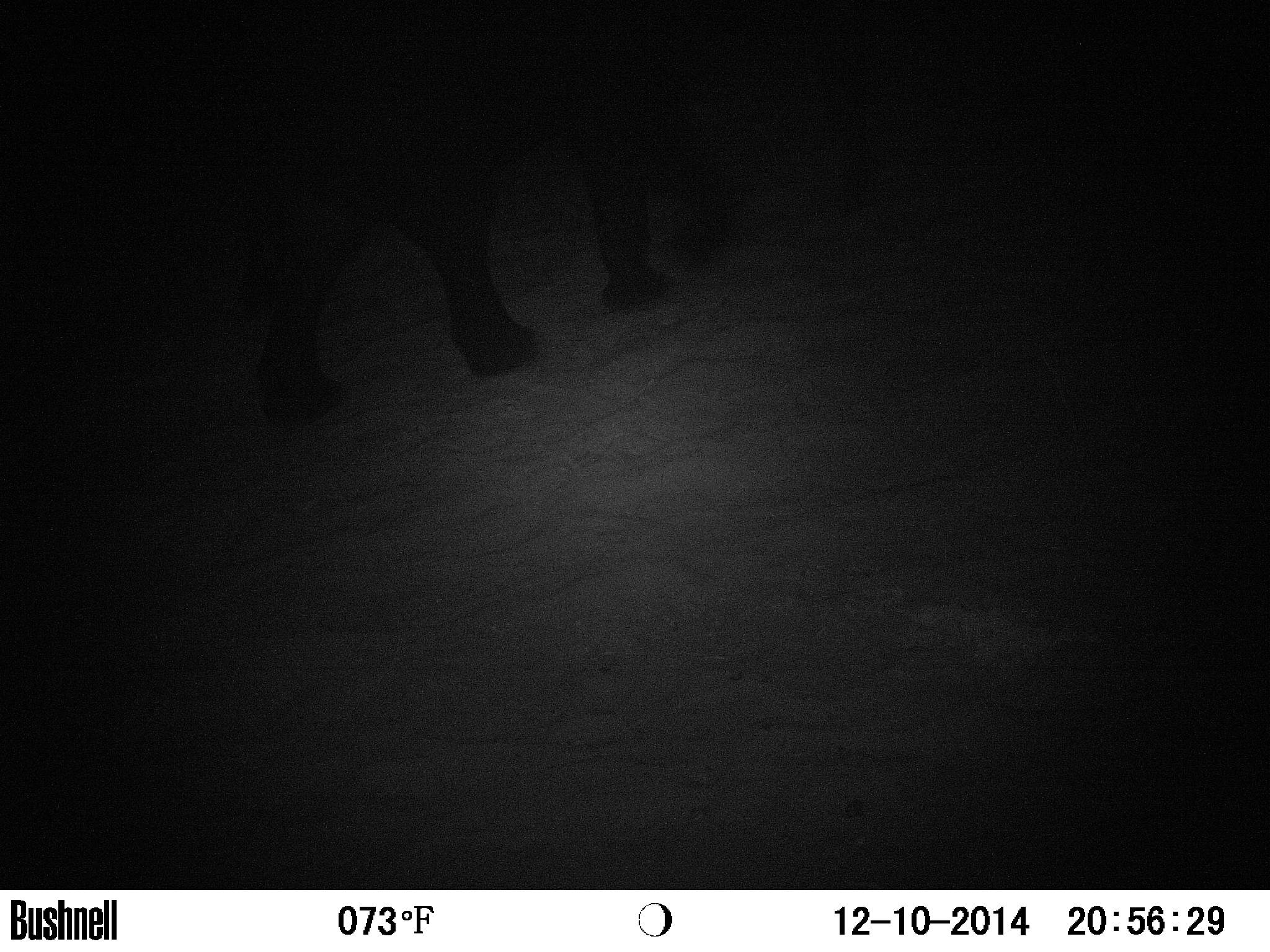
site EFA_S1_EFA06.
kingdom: Animalia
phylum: Chordata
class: Mammalia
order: Proboscidea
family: Elephantidae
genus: Loxodonta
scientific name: Loxodonta africana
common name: african bush elephant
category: elephant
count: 1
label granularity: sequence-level